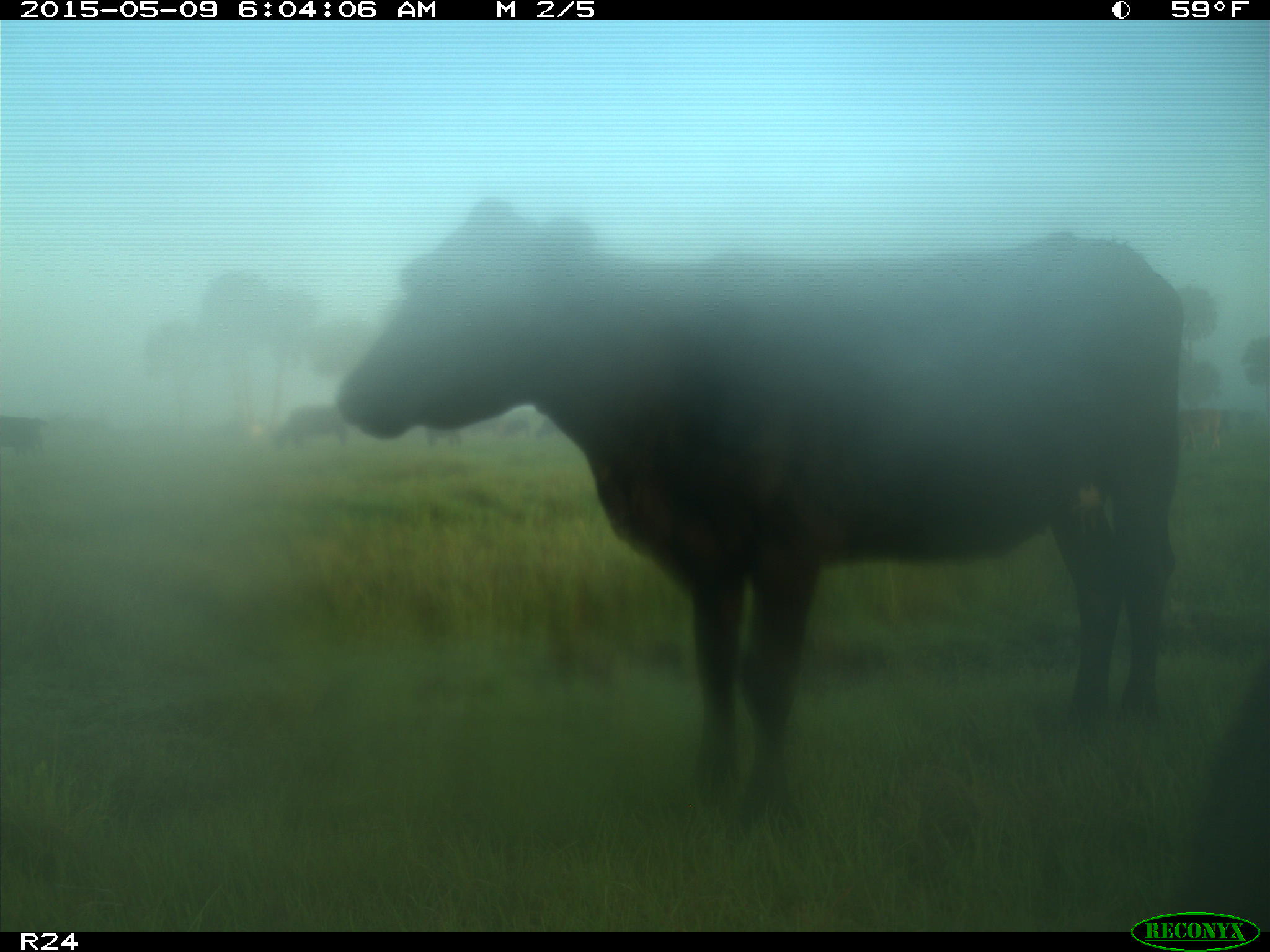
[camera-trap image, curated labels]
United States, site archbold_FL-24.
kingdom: Animalia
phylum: Chordata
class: Mammalia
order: Artiodactyla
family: Bovidae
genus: Bos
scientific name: Bos taurus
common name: domestic cow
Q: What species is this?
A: Bos taurus (domestic cow).